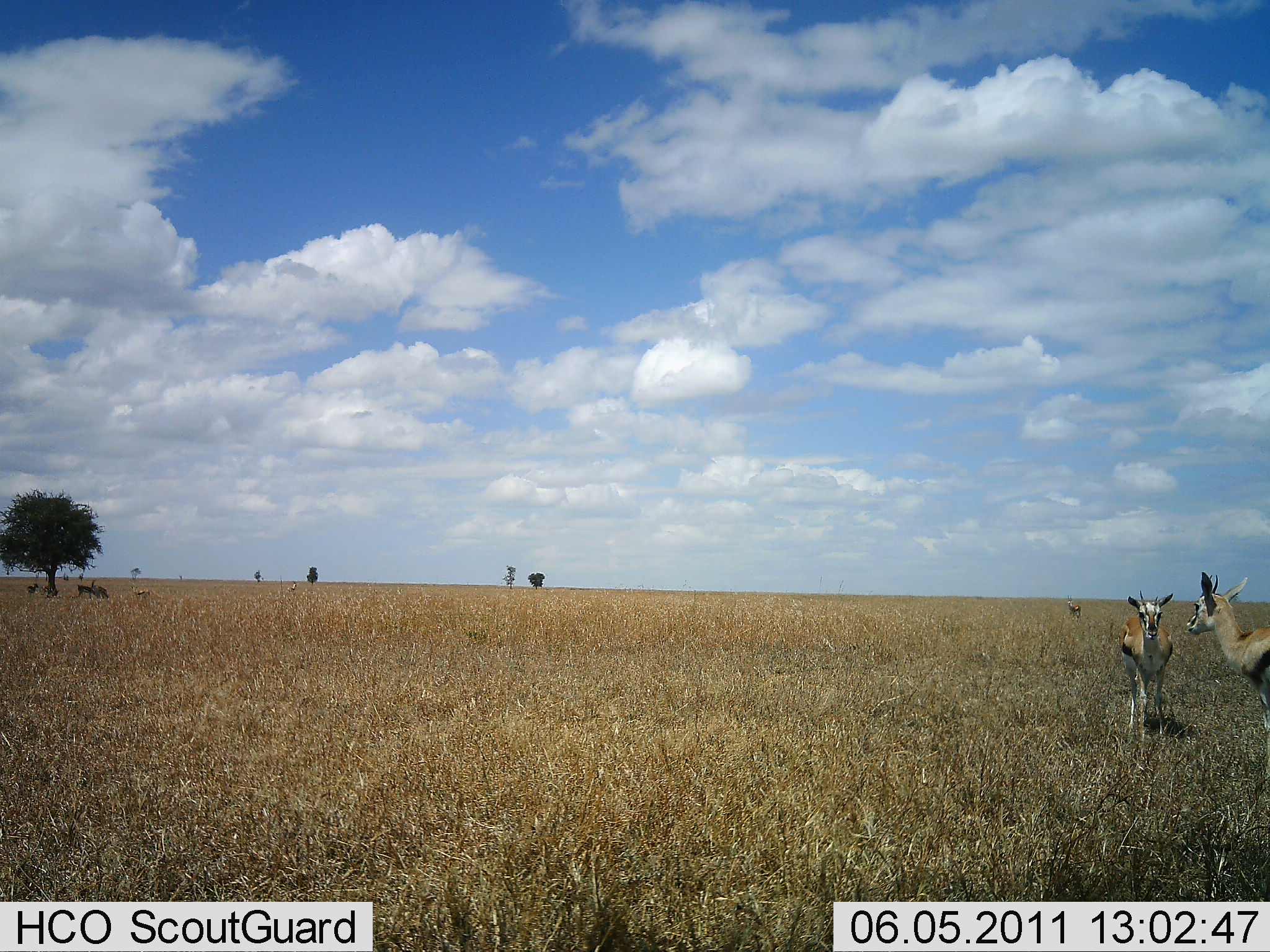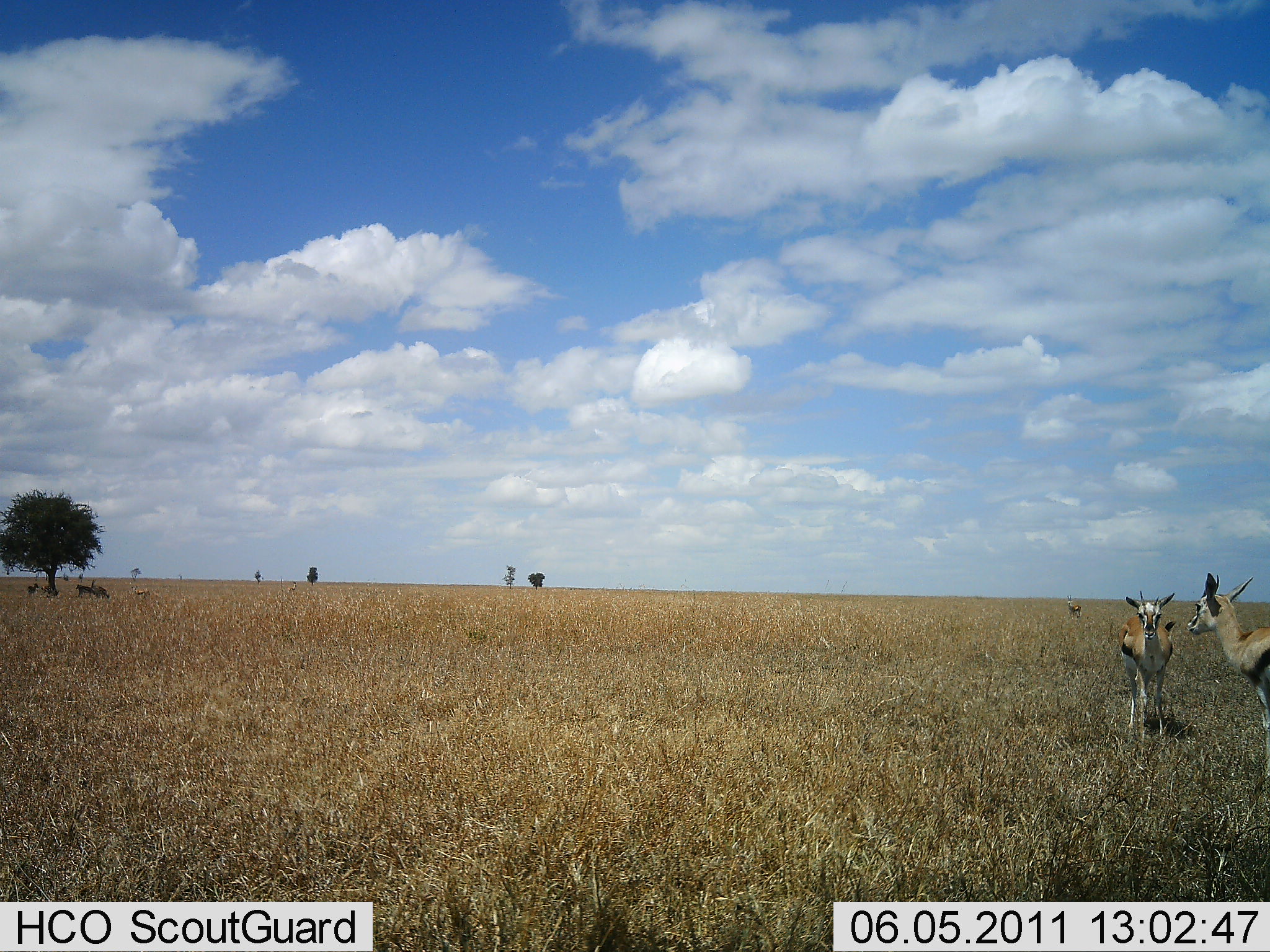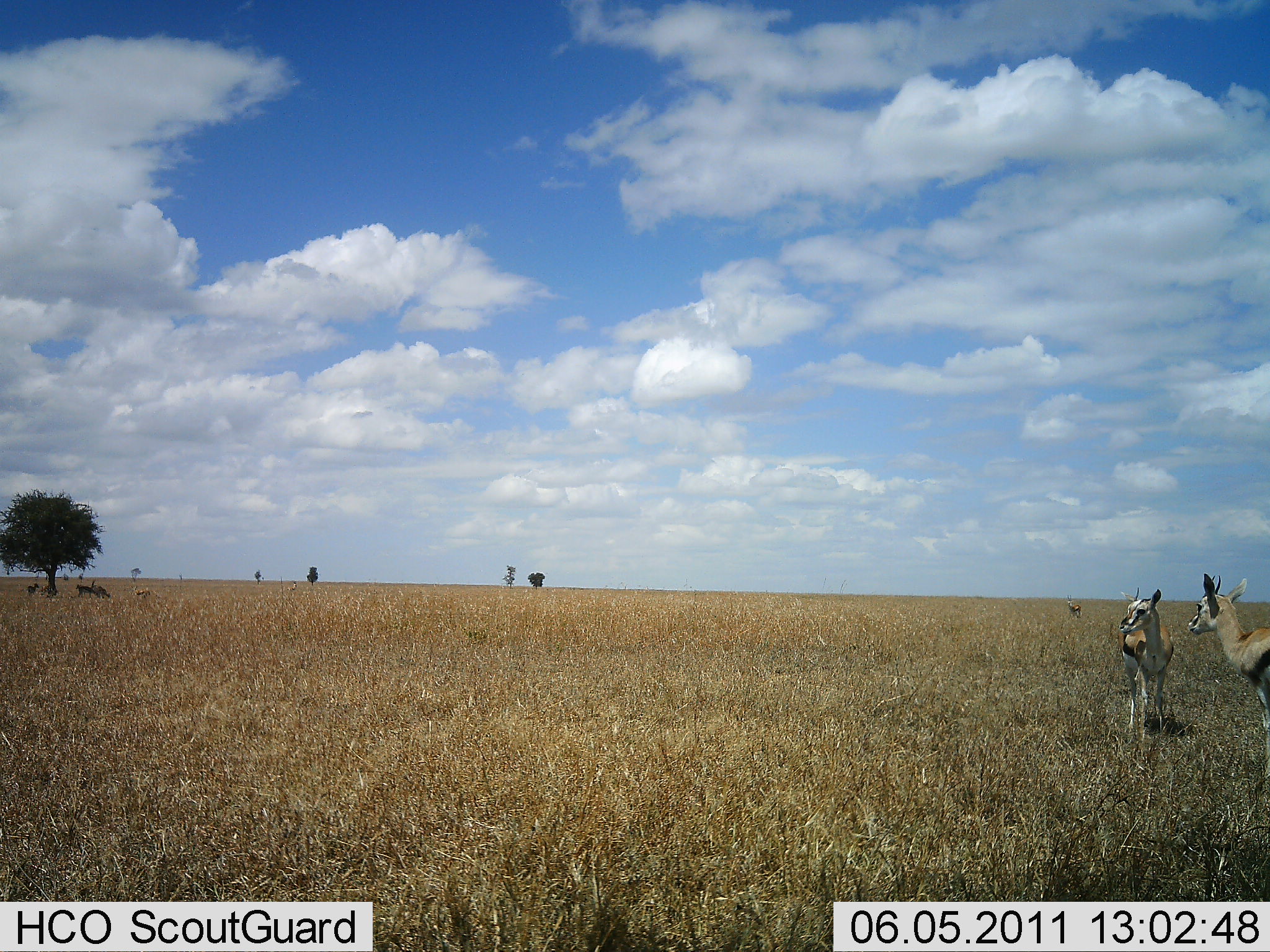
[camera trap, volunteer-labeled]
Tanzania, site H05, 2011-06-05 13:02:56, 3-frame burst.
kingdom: Animalia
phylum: Chordata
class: Mammalia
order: Artiodactyla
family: Bovidae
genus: Eudorcas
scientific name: Eudorcas thomsonii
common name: thomson's gazelle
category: gazellethomsons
Gazellethomsons (thomson's gazelle) (Eudorcas thomsonii), count 2. Behavior (volunteer vote fractions): standing 92%, resting 8%, moving 0%, interacting 0%. Young present (vote fraction): 0%. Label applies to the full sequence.